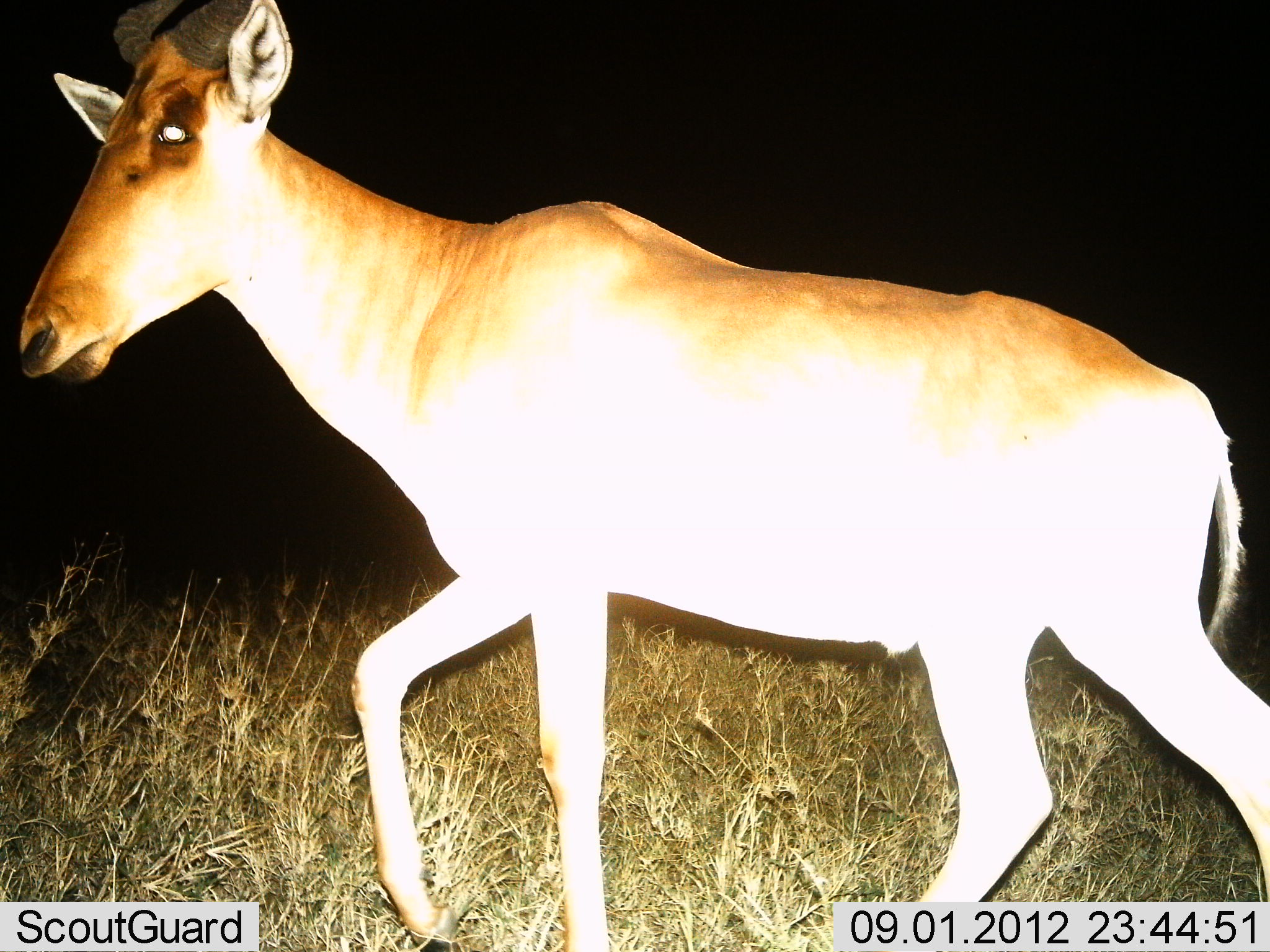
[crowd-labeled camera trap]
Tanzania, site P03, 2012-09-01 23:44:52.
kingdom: Animalia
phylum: Chordata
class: Mammalia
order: Artiodactyla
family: Bovidae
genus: Alcelaphus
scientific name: Alcelaphus buselaphus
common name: hartebeest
Hartebeest (Alcelaphus buselaphus), count 1. Behavior (volunteer vote fractions): standing 10%, resting 0%, moving 100%, interacting 0%. Young present (vote fraction): 0%. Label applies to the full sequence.